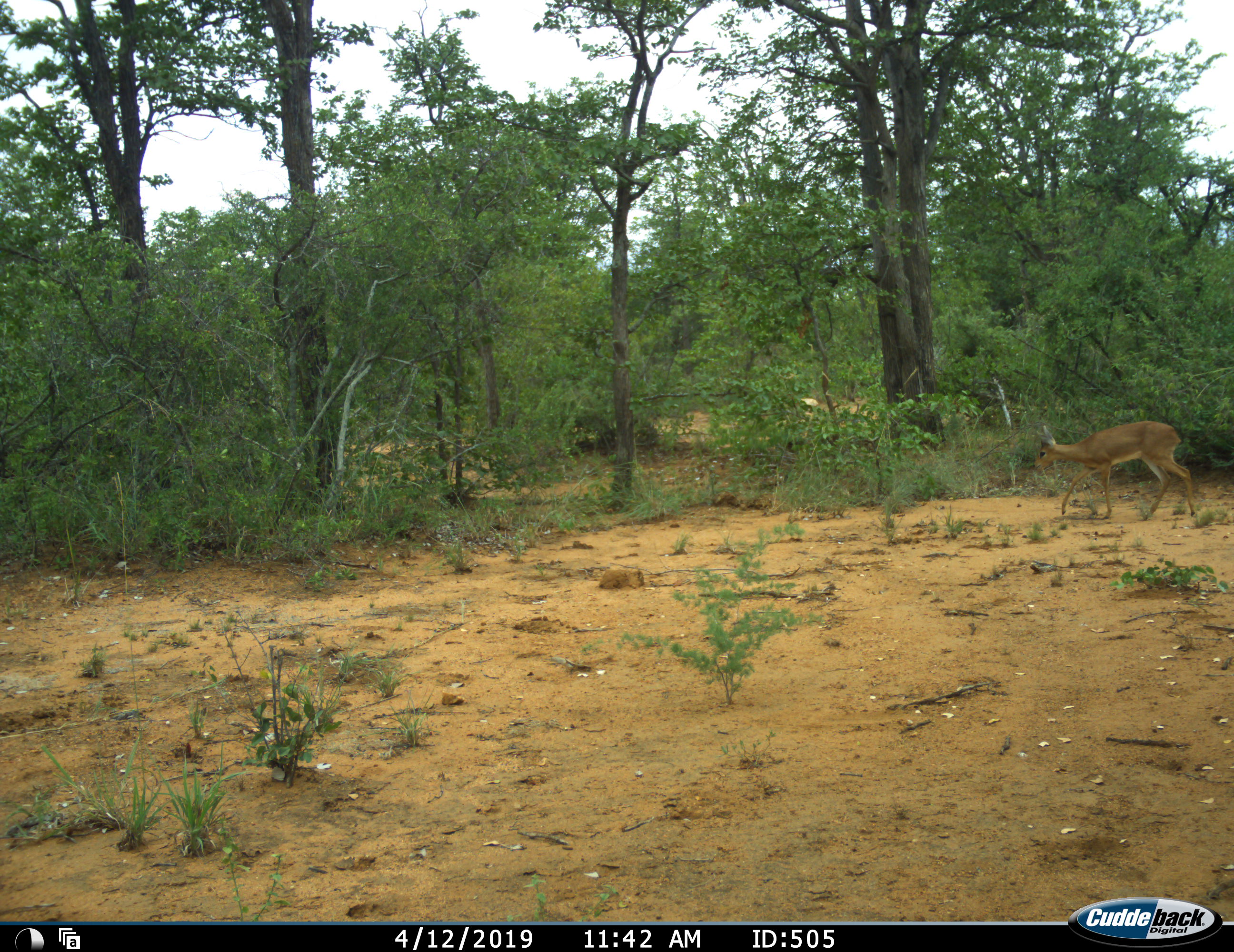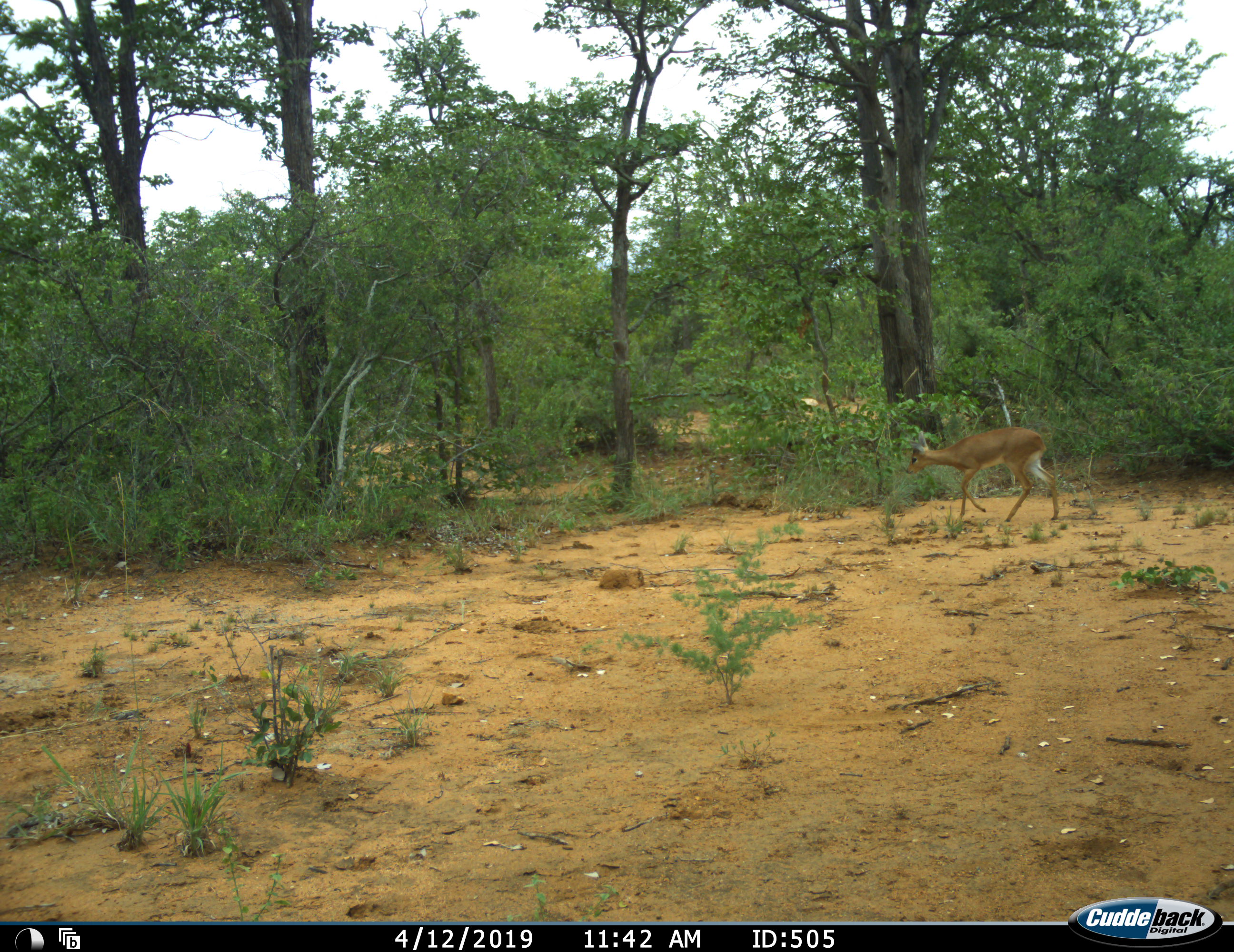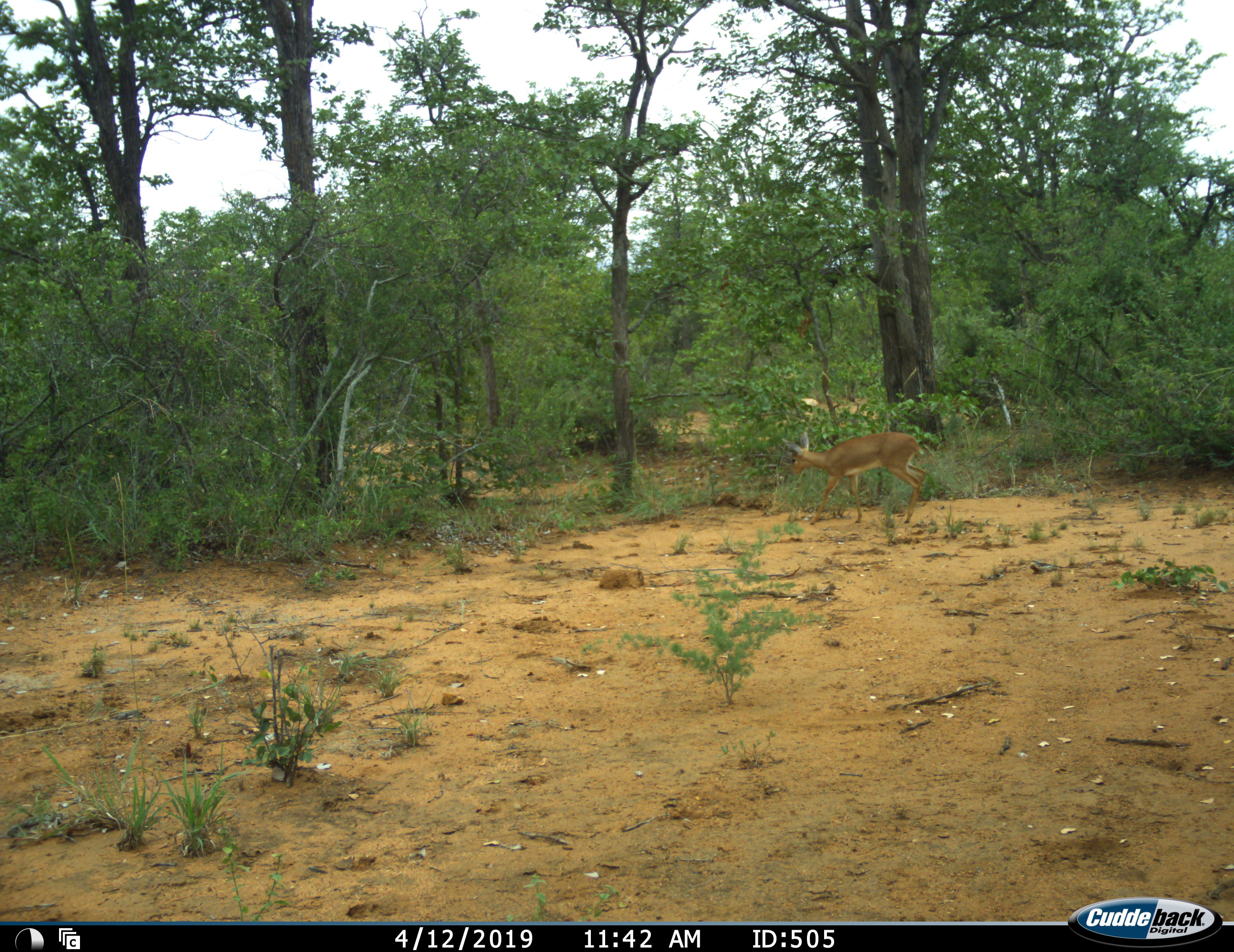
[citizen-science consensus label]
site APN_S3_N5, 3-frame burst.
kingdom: Animalia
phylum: Chordata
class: Mammalia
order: Artiodactyla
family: Bovidae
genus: Raphicerus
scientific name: Raphicerus campestris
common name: steenbok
Steenbok (Raphicerus campestris), count 1. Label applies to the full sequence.